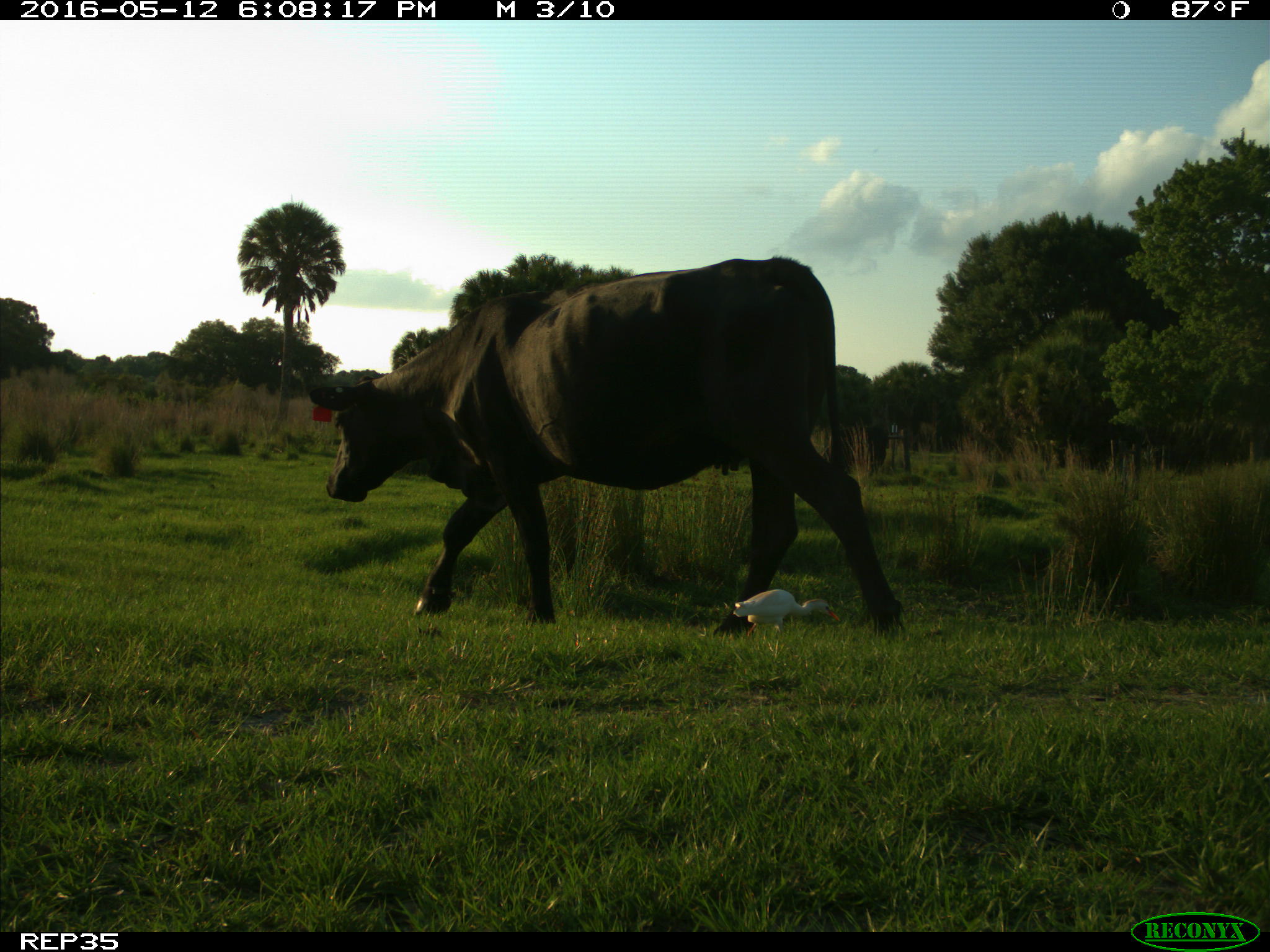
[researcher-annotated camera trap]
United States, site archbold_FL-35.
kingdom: Animalia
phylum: Chordata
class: Mammalia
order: Artiodactyla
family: Bovidae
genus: Bos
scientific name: Bos taurus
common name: domestic cow